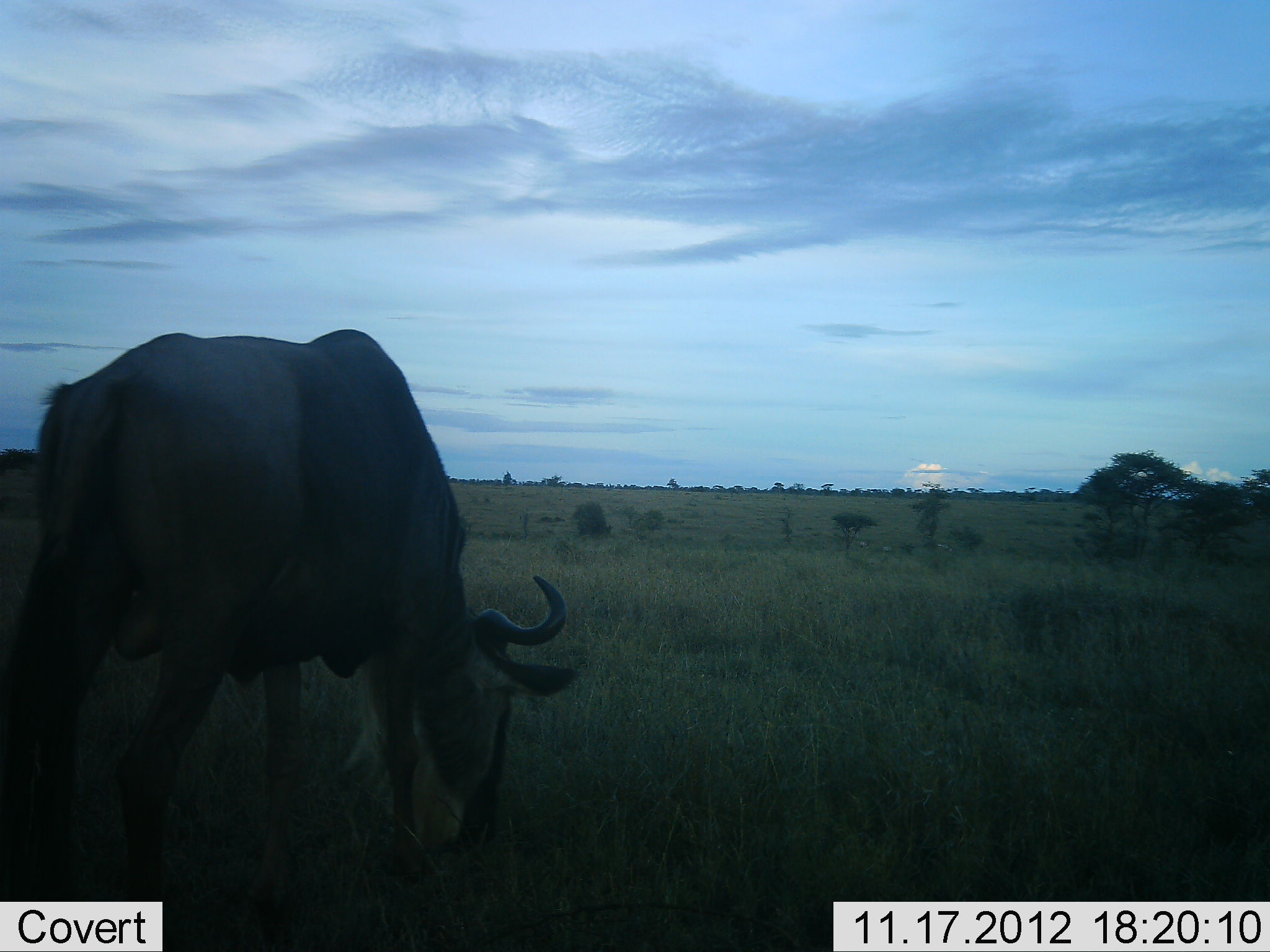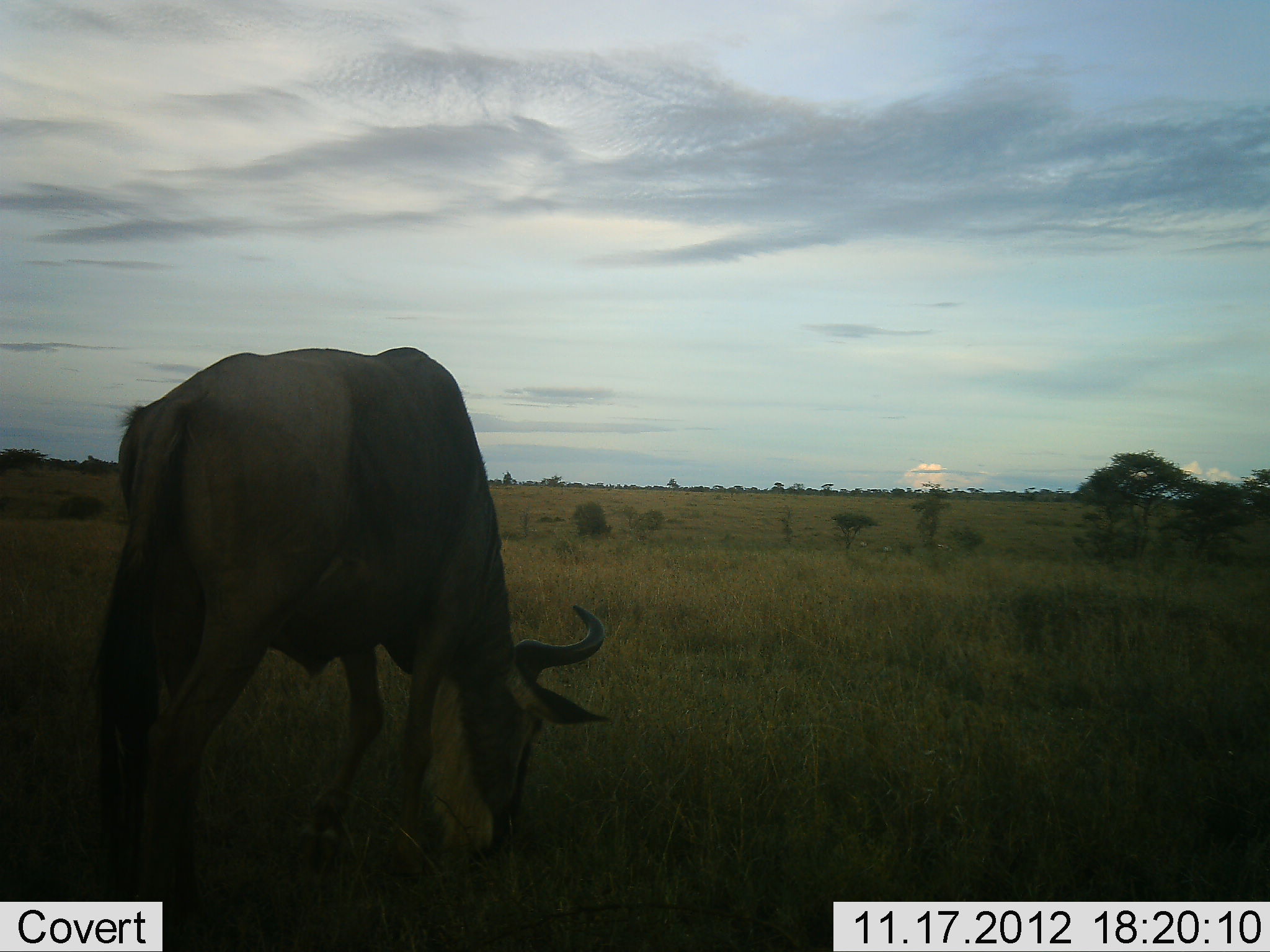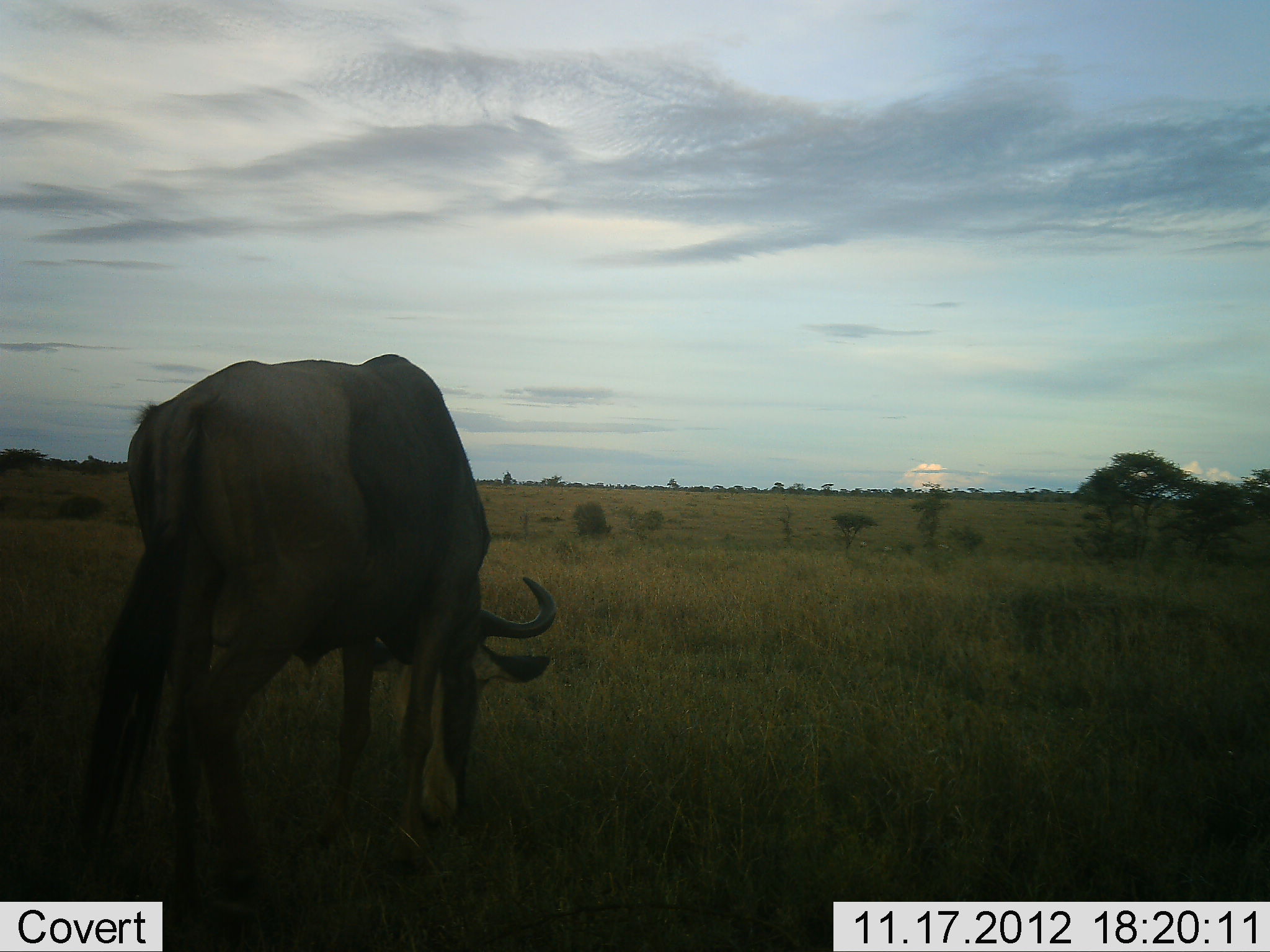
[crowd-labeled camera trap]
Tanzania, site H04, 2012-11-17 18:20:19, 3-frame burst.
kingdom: Animalia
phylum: Chordata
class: Mammalia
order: Artiodactyla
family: Bovidae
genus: Connochaetes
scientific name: Connochaetes taurinus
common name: blue wildebeest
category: wildebeest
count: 1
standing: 0%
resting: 0%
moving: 40%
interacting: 0%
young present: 0%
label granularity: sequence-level